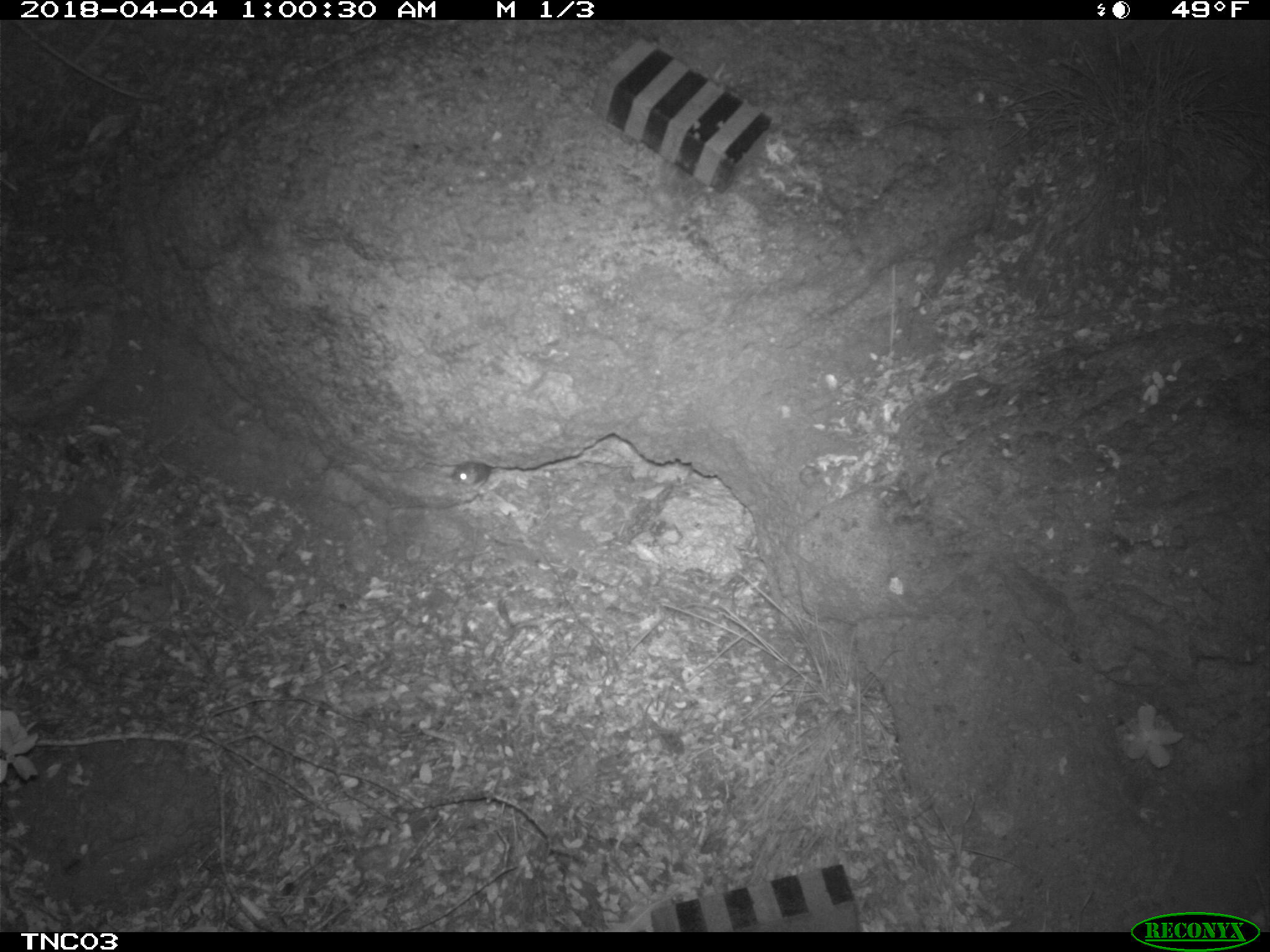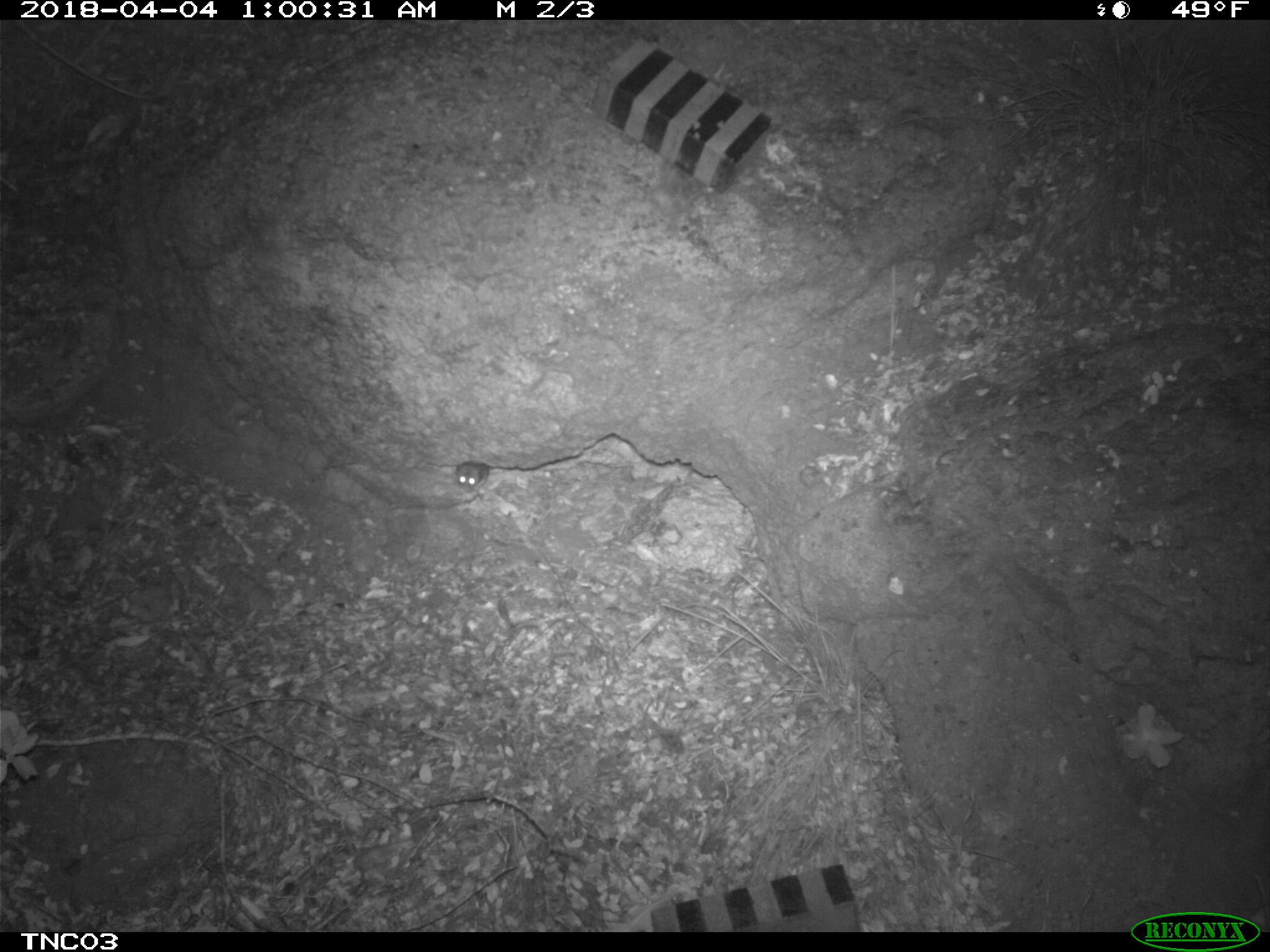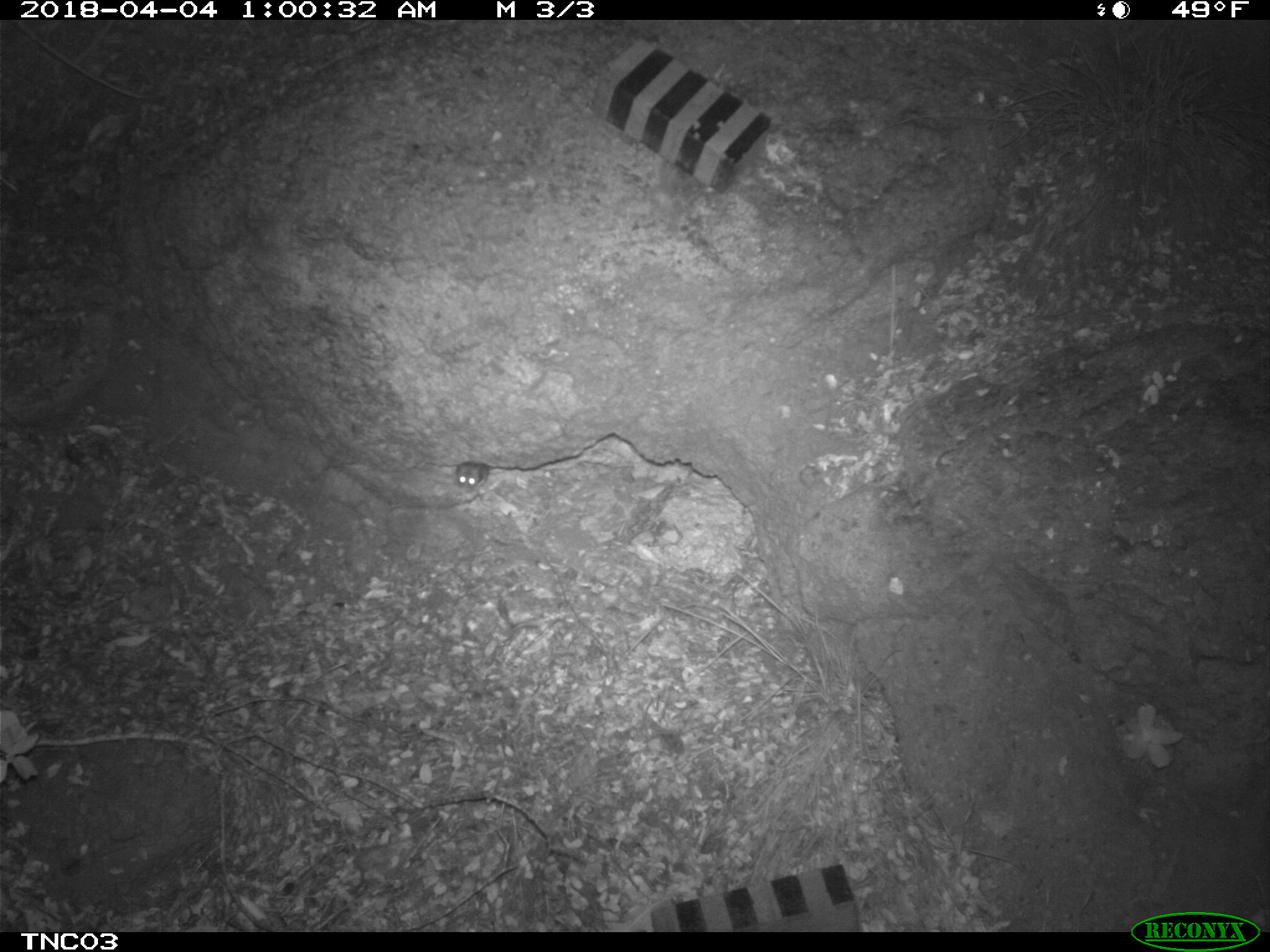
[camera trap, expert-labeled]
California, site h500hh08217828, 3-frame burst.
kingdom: Animalia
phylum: Chordata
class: Mammalia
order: Rodentia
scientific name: Rodentia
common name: rodent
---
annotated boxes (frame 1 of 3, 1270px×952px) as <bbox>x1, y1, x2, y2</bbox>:
rodent: <bbox>450, 461, 492, 489</bbox>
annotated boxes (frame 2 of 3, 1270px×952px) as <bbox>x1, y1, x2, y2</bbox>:
rodent: <bbox>455, 461, 489, 493</bbox>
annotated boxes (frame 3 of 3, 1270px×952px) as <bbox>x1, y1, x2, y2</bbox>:
rodent: <bbox>455, 464, 484, 492</bbox>